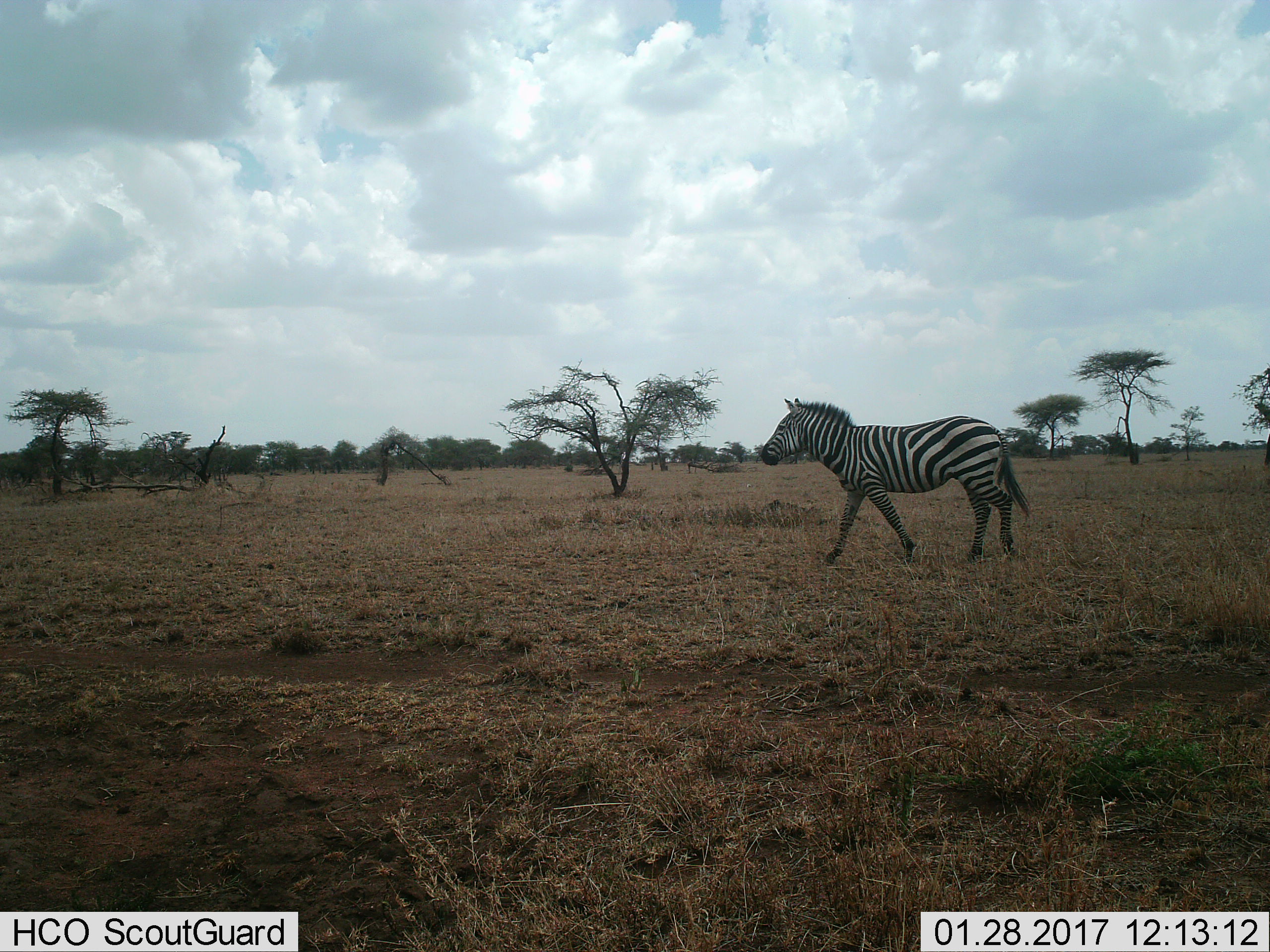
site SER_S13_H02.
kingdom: Animalia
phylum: Chordata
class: Mammalia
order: Perissodactyla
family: Equidae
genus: Equus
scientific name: Equus quagga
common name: plains zebra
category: zebraplains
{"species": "zebraplains (plains zebra) (Equus quagga)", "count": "1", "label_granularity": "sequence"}